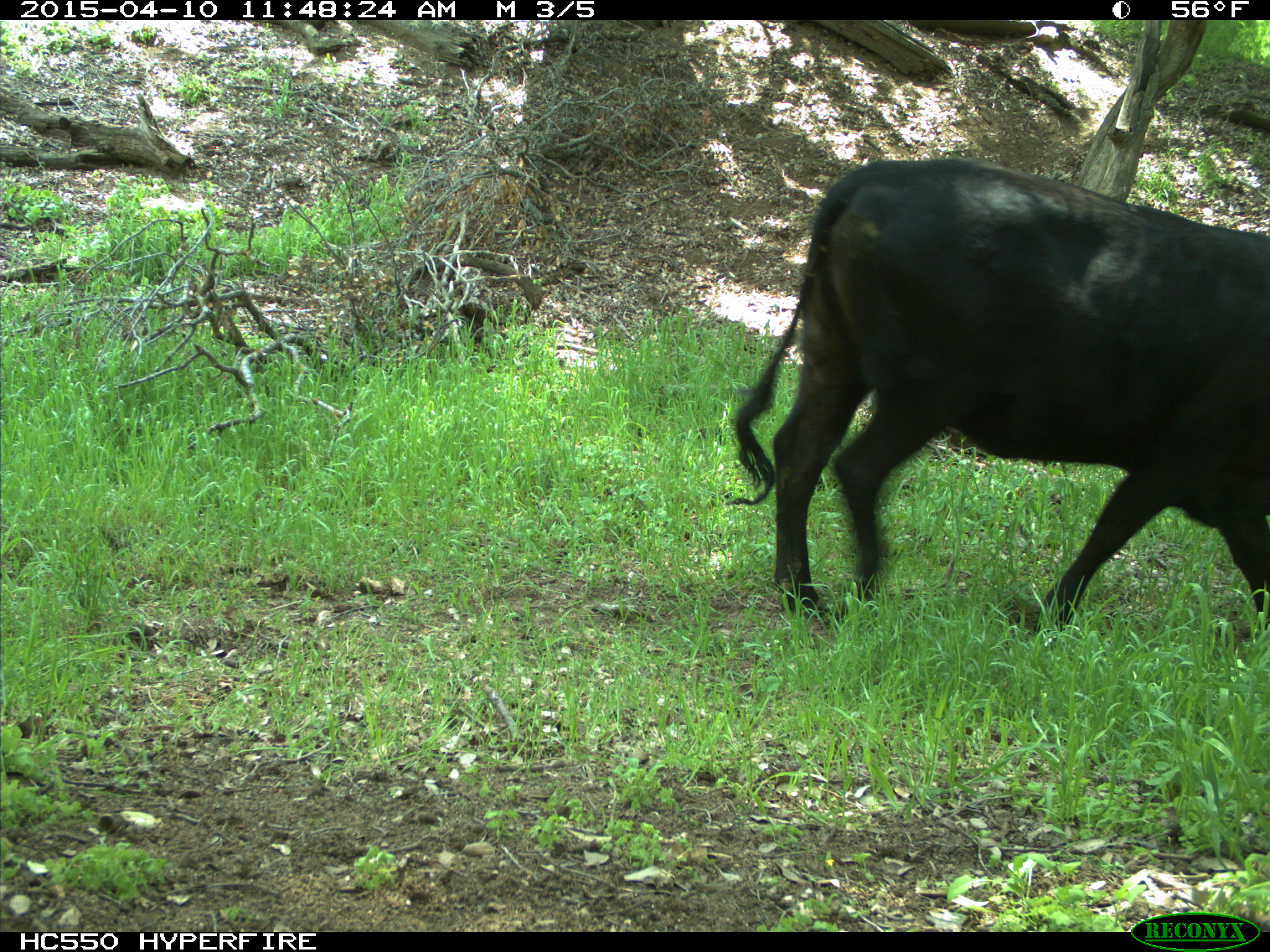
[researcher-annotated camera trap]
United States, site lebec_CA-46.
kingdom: Animalia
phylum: Chordata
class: Mammalia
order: Artiodactyla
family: Bovidae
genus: Bos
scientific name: Bos taurus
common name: domestic cow